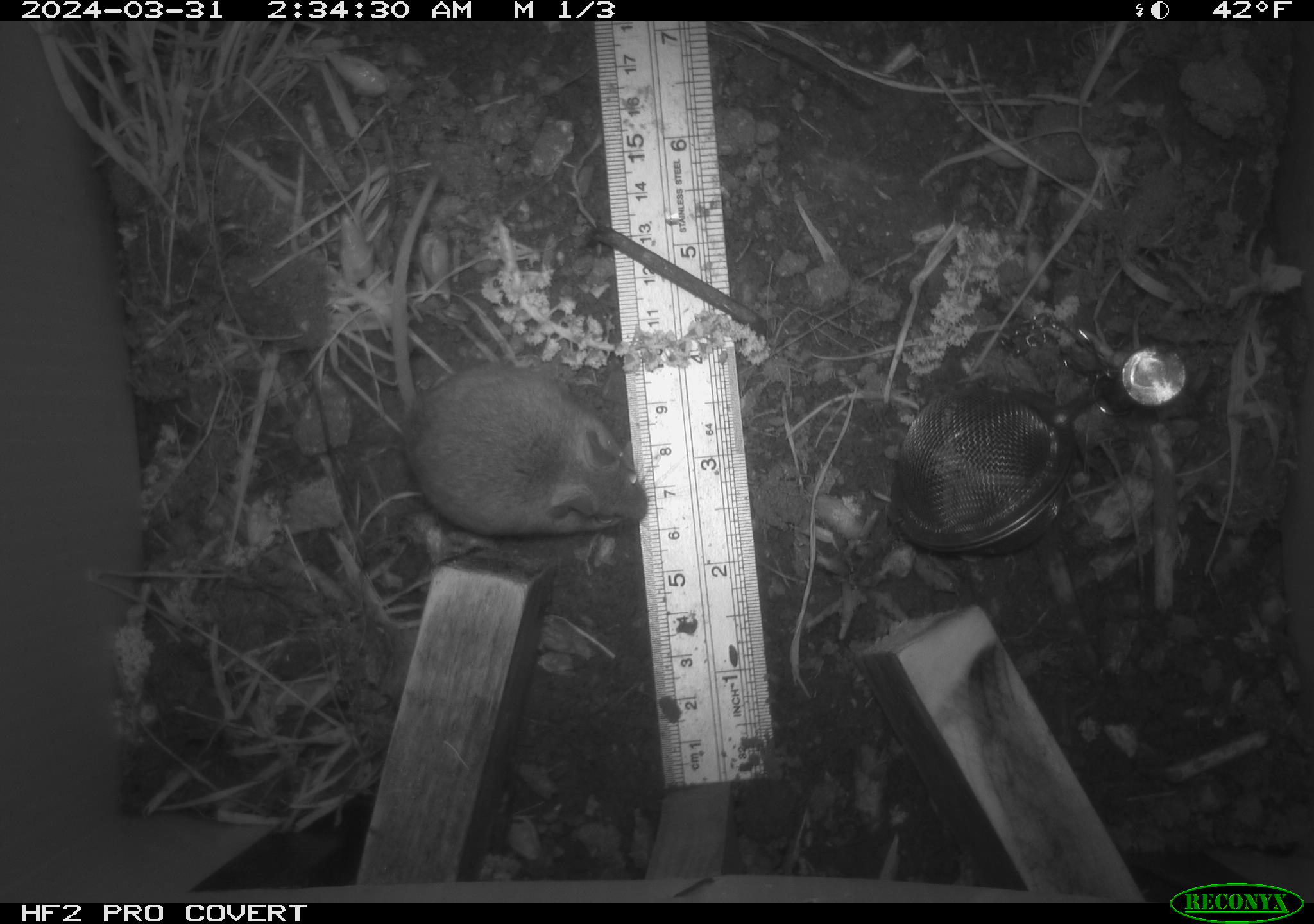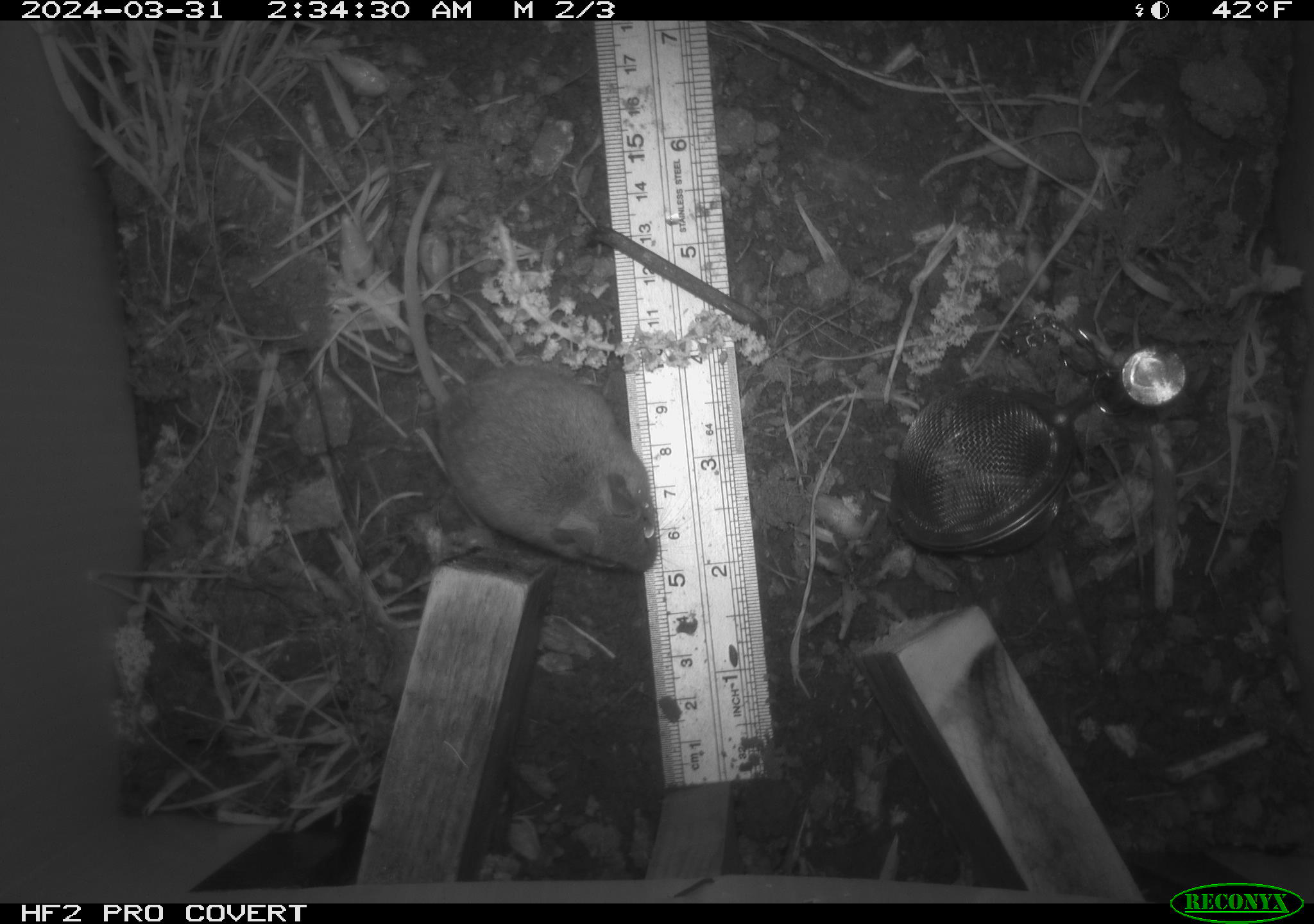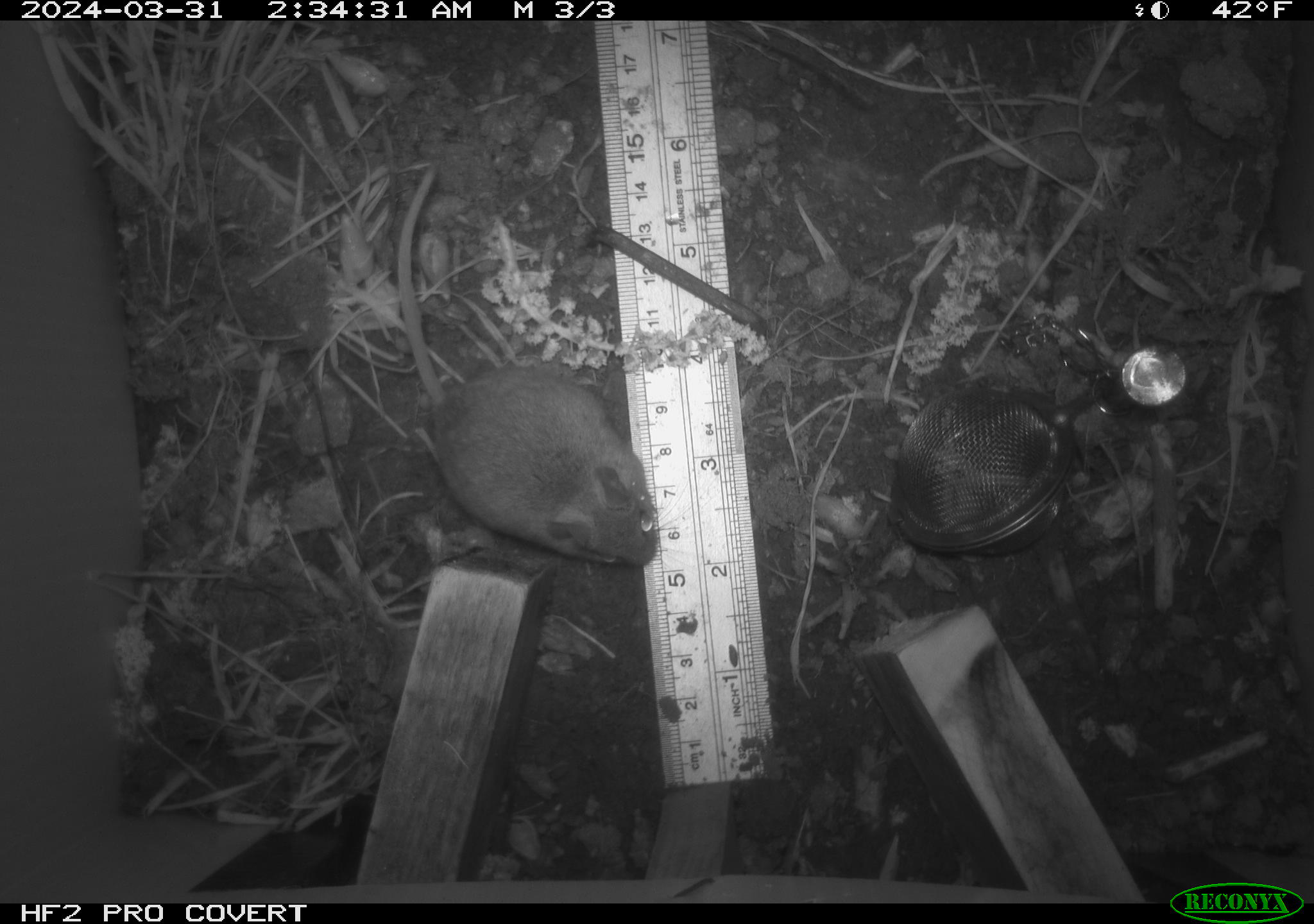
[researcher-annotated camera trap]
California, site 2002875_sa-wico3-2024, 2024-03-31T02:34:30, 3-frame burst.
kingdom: Animalia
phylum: Chordata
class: Mammalia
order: Rodentia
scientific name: Rodentia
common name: mouse species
Mouse species (Rodentia).